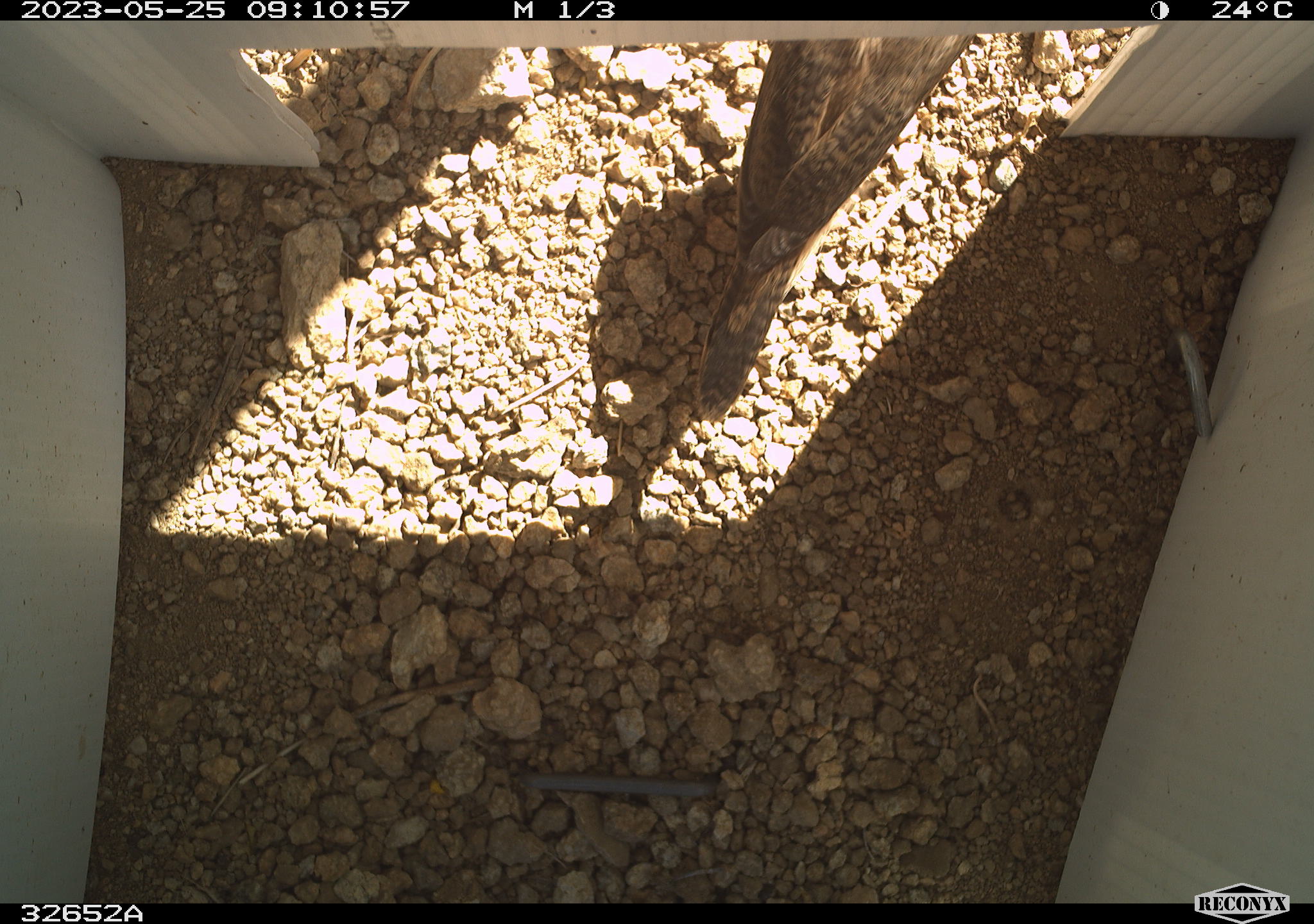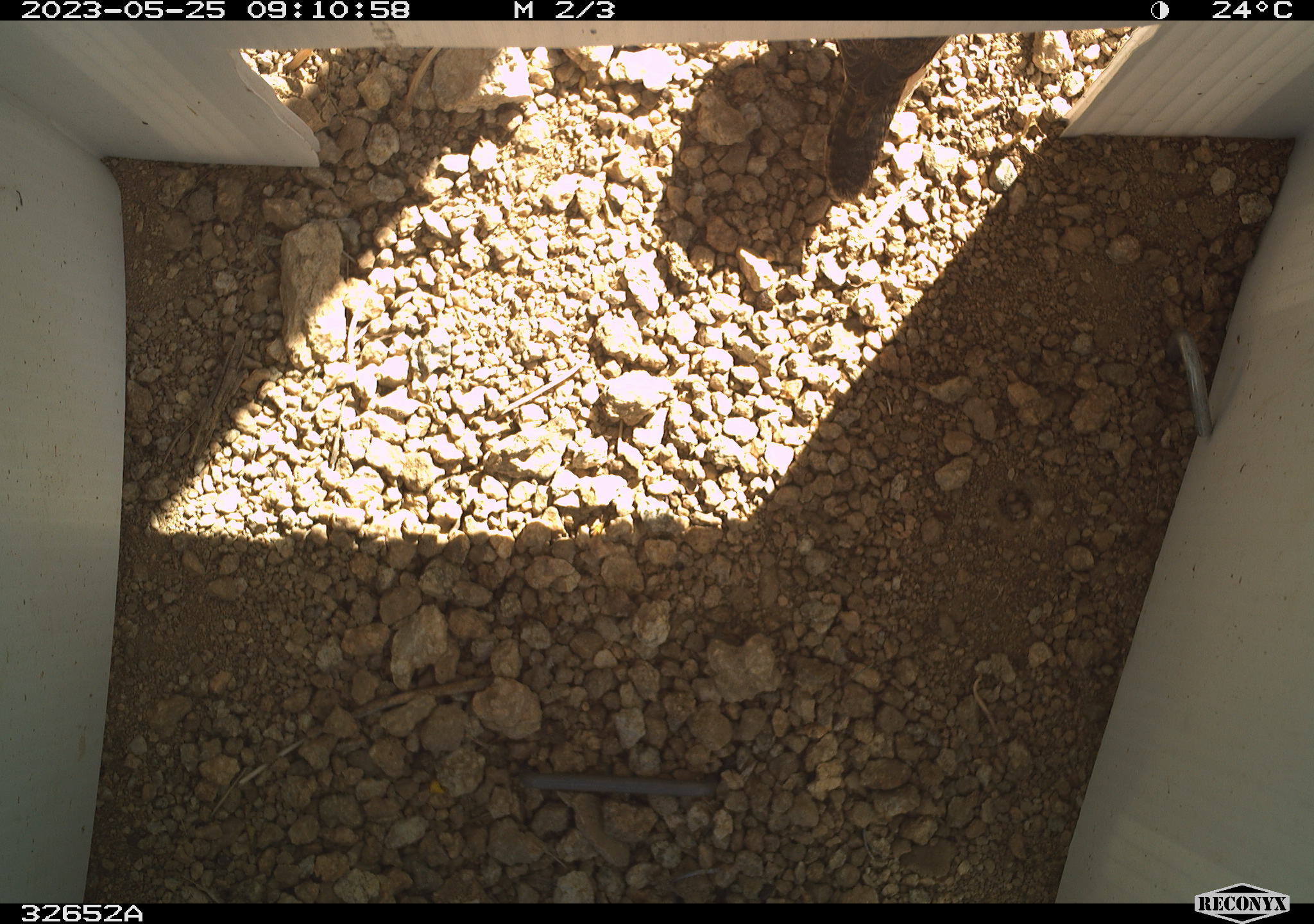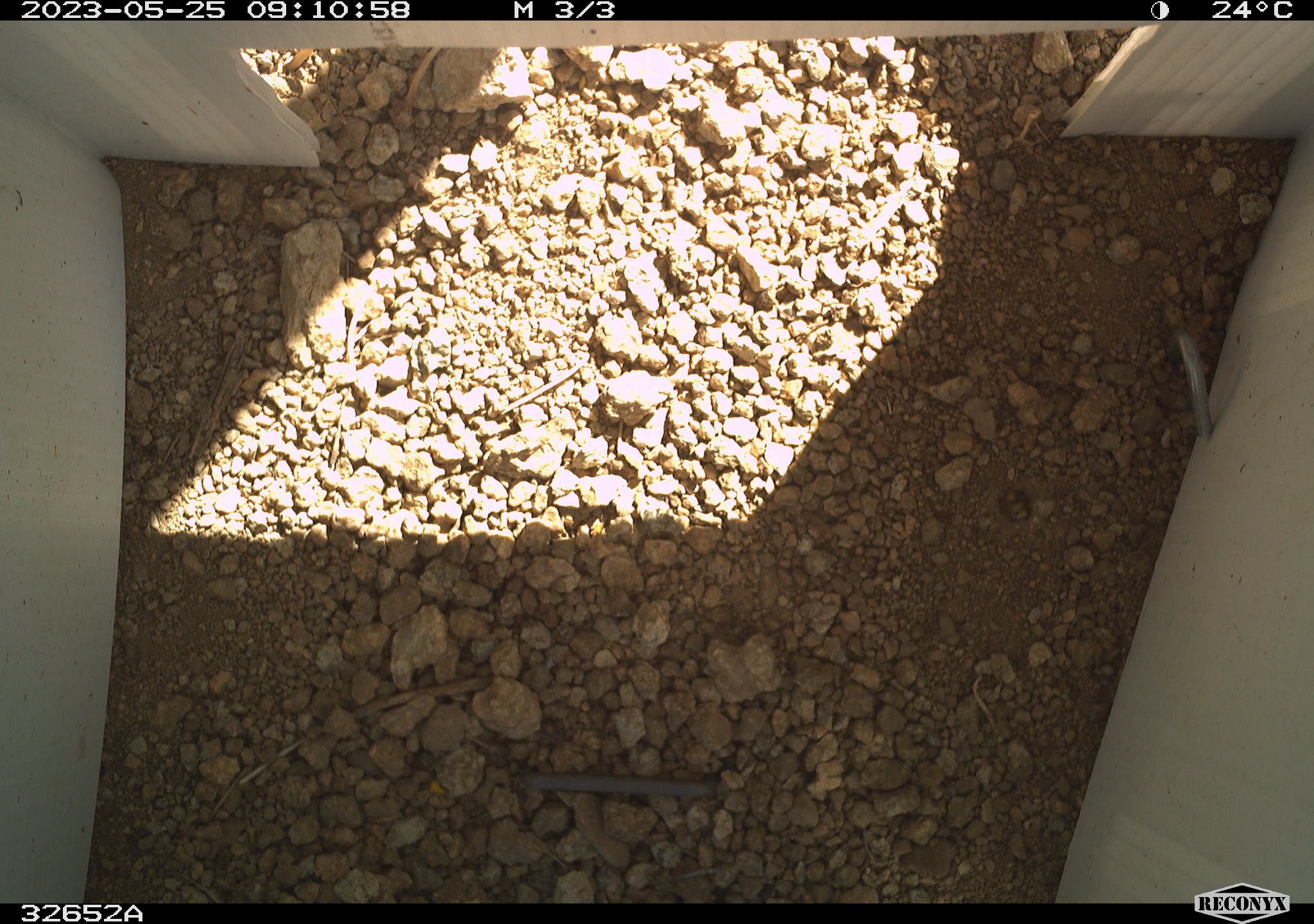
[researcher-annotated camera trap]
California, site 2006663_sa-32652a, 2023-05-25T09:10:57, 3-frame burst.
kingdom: Animalia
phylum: Chordata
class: Aves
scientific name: Aves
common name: bird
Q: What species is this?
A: Bird (Aves).